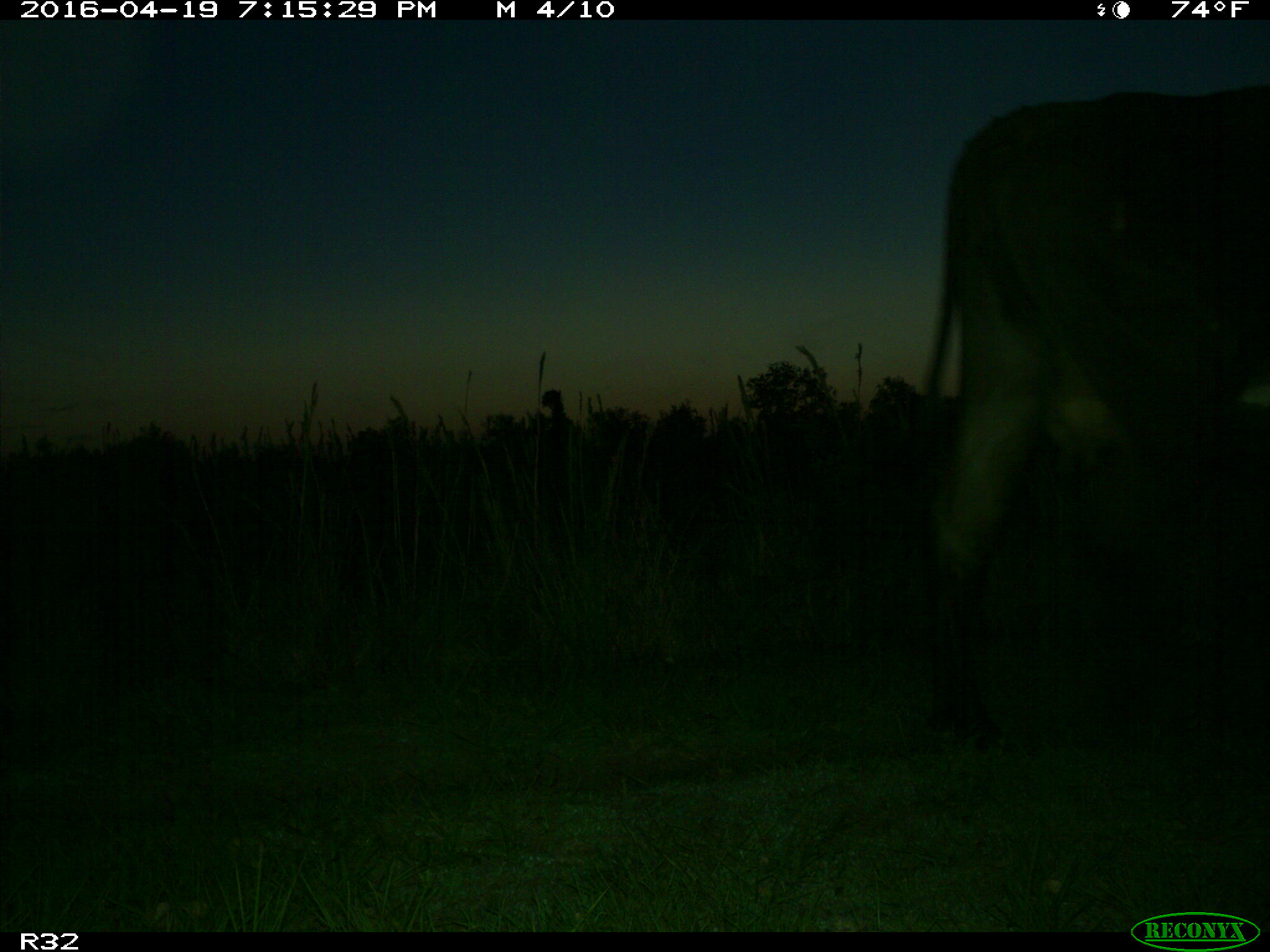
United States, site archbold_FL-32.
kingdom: Animalia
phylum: Chordata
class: Mammalia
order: Artiodactyla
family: Bovidae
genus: Bos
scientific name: Bos taurus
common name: domestic cow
Bos taurus (domestic cow).